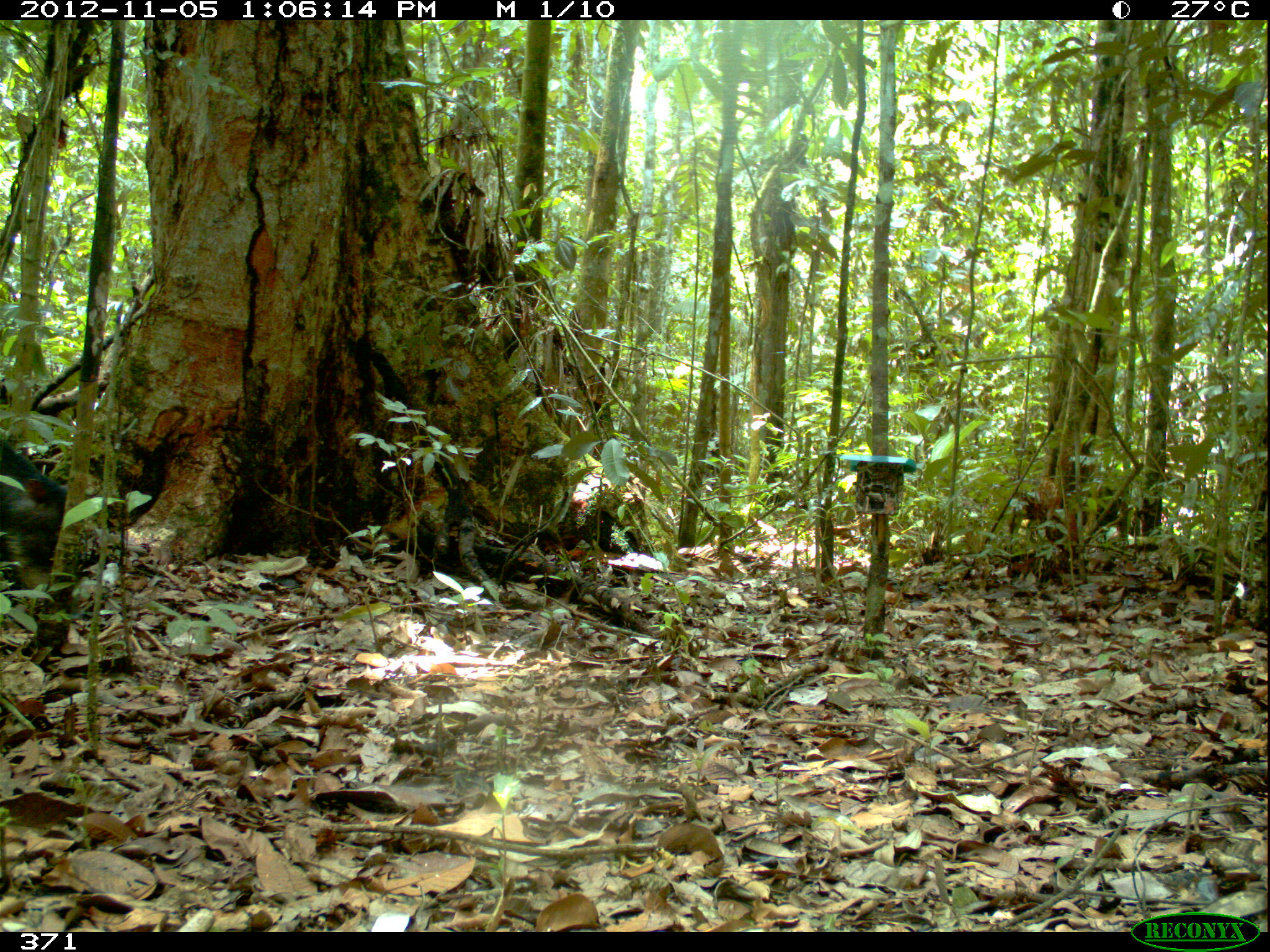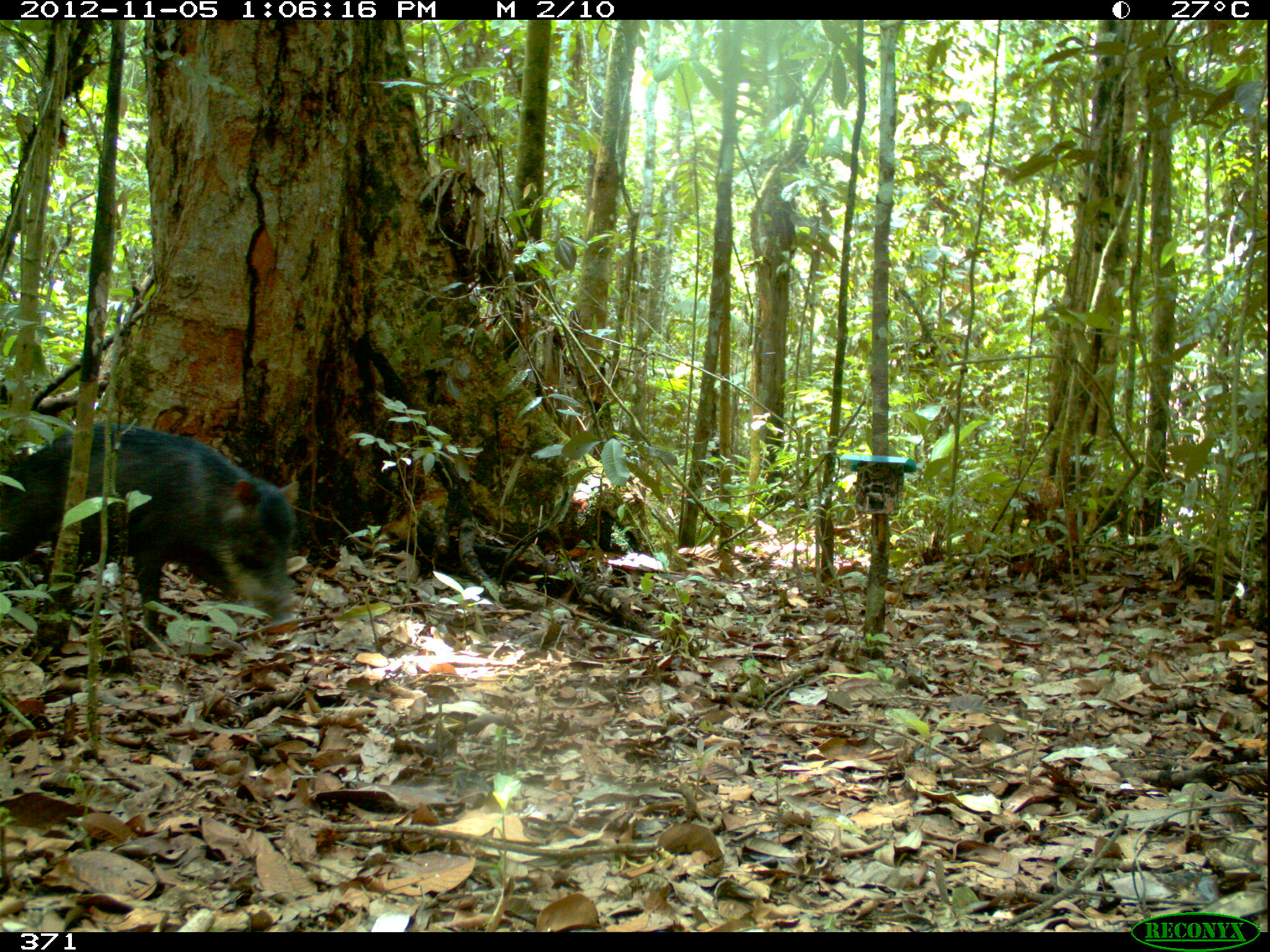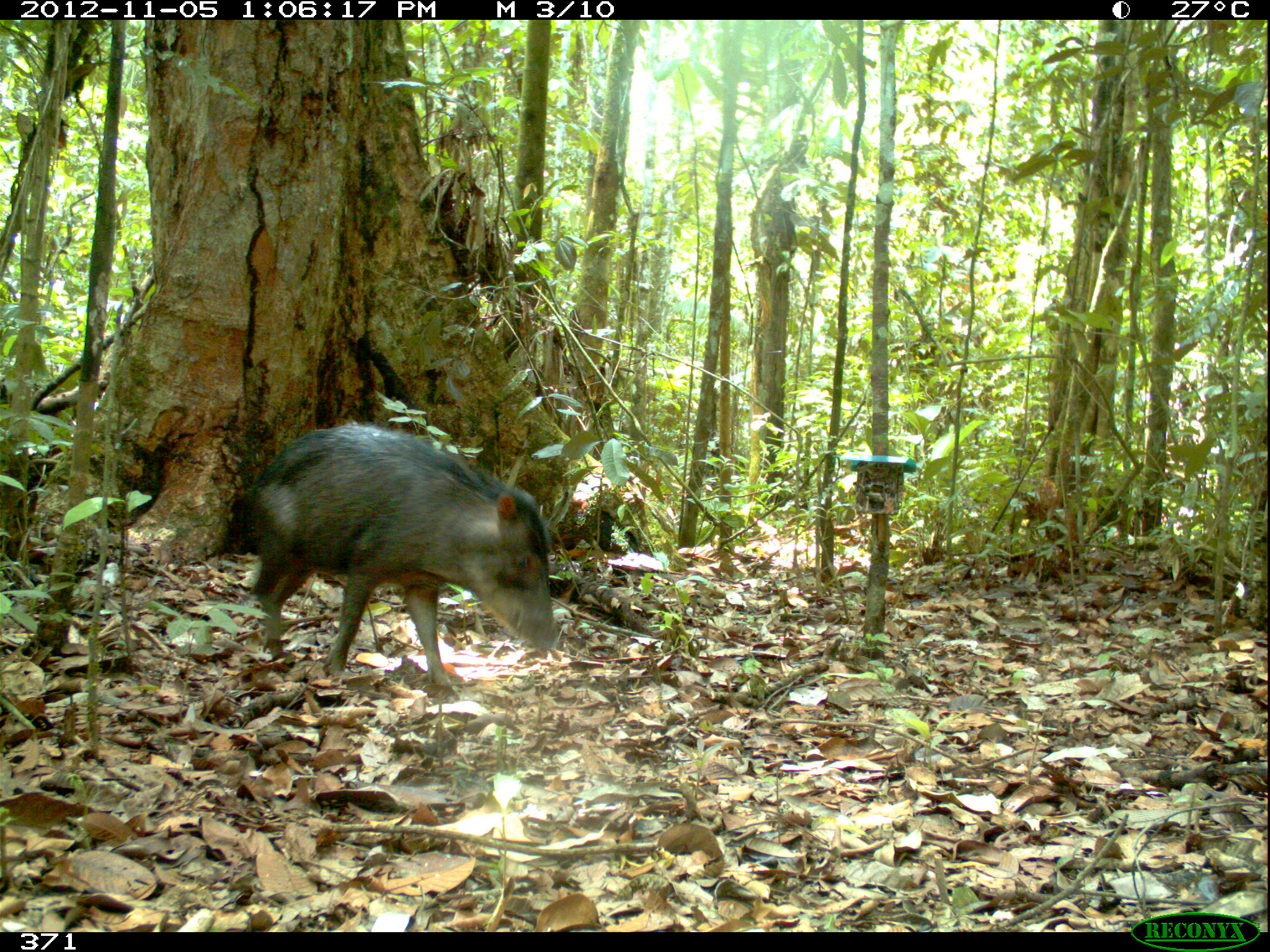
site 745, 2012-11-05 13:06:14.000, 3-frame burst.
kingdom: Animalia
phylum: Chordata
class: Mammalia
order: Artiodactyla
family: Tayassuidae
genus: Tayassu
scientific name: Tayassu pecari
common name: white-lipped peccary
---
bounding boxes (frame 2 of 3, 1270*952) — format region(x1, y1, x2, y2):
tayassu pecari: region(0, 422, 302, 656)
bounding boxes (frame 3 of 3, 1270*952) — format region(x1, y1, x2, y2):
tayassu pecari: region(245, 423, 559, 690)